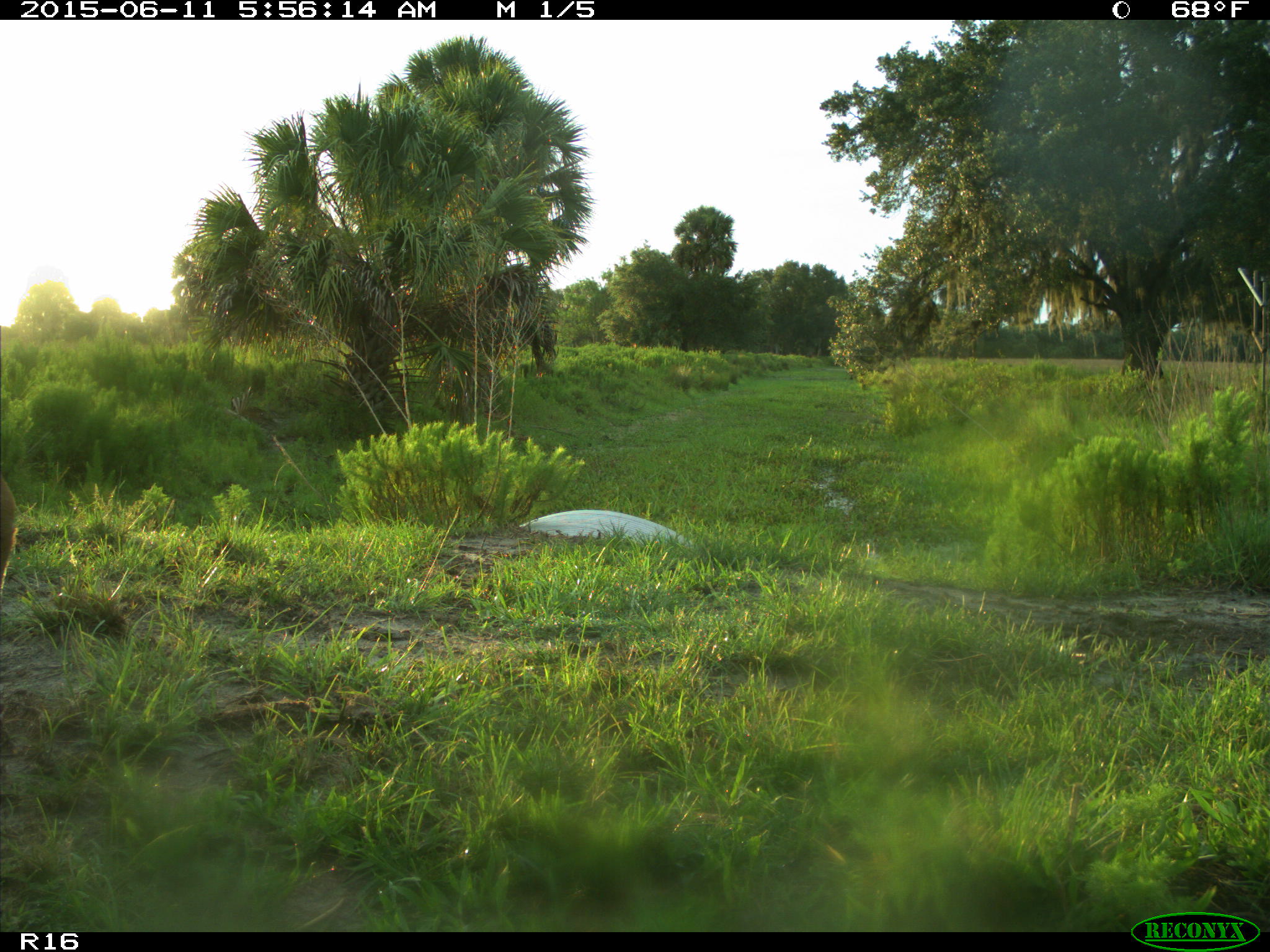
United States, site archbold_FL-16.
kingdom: Animalia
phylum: Chordata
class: Mammalia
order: Artiodactyla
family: Bovidae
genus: Bos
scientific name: Bos taurus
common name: domestic cow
Bos taurus (domestic cow).